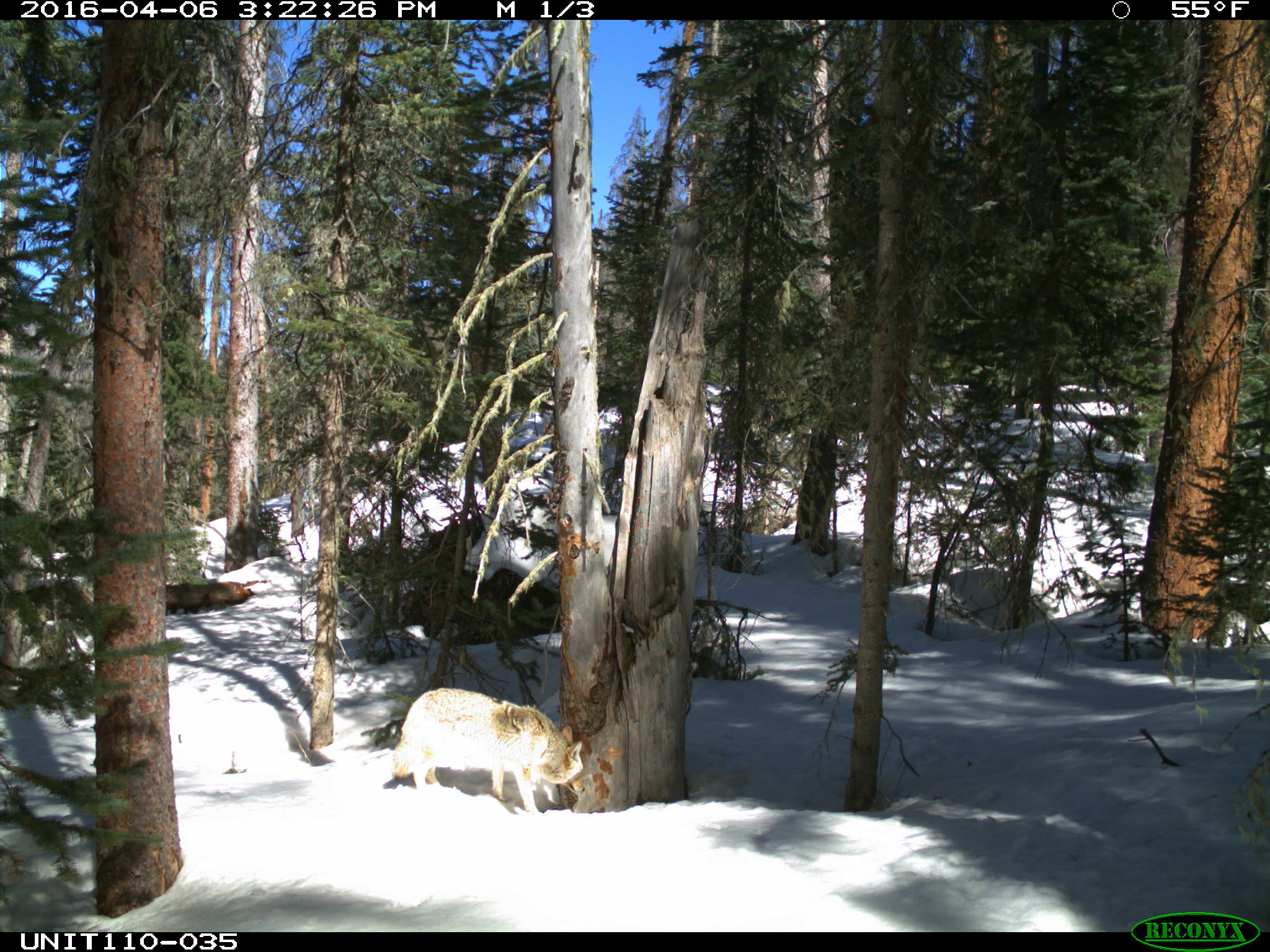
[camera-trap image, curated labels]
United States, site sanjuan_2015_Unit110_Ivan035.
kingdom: Animalia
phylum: Chordata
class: Mammalia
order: Carnivora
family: Canidae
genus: Canis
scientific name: Canis latrans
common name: coyote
Canis latrans (coyote).